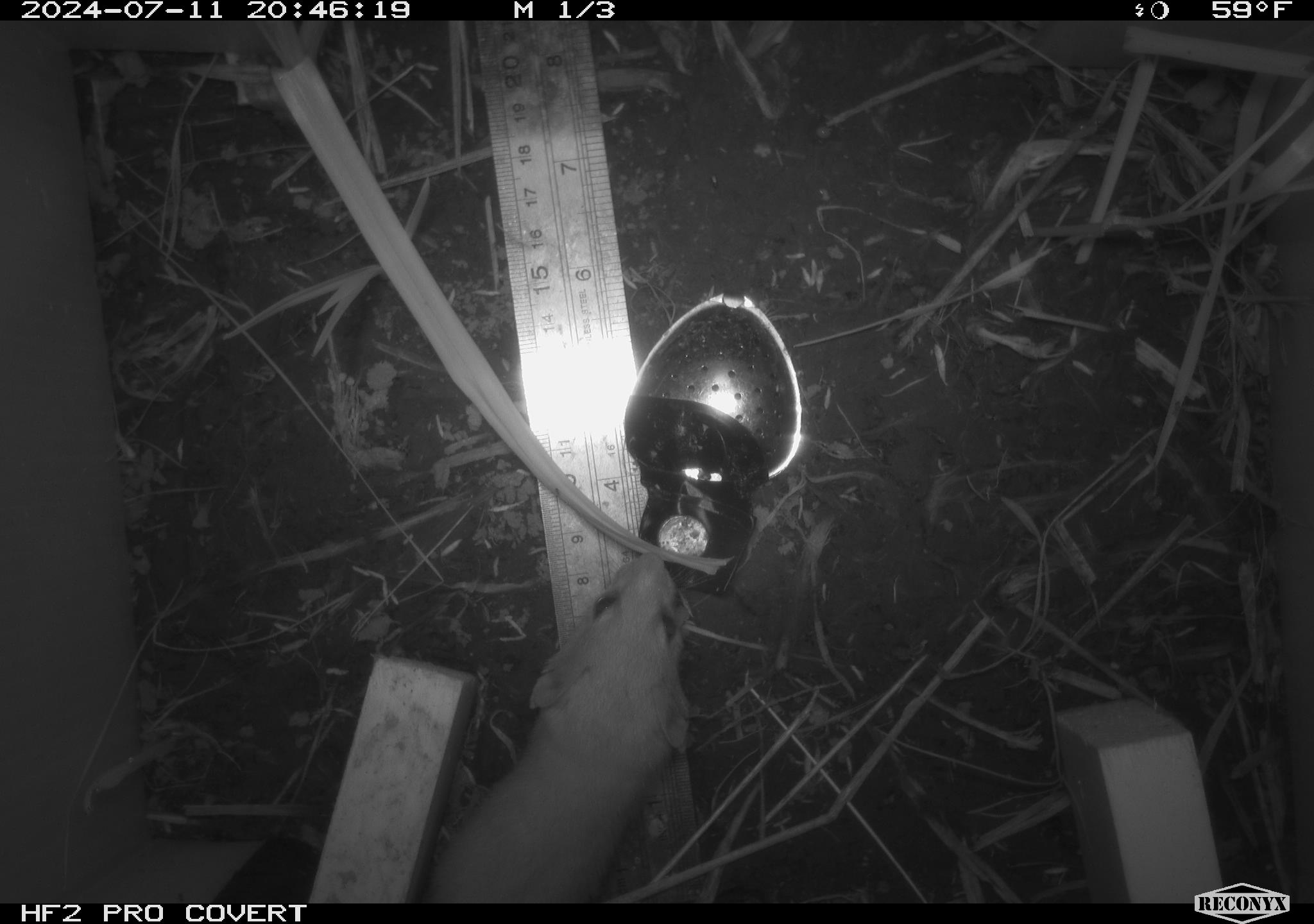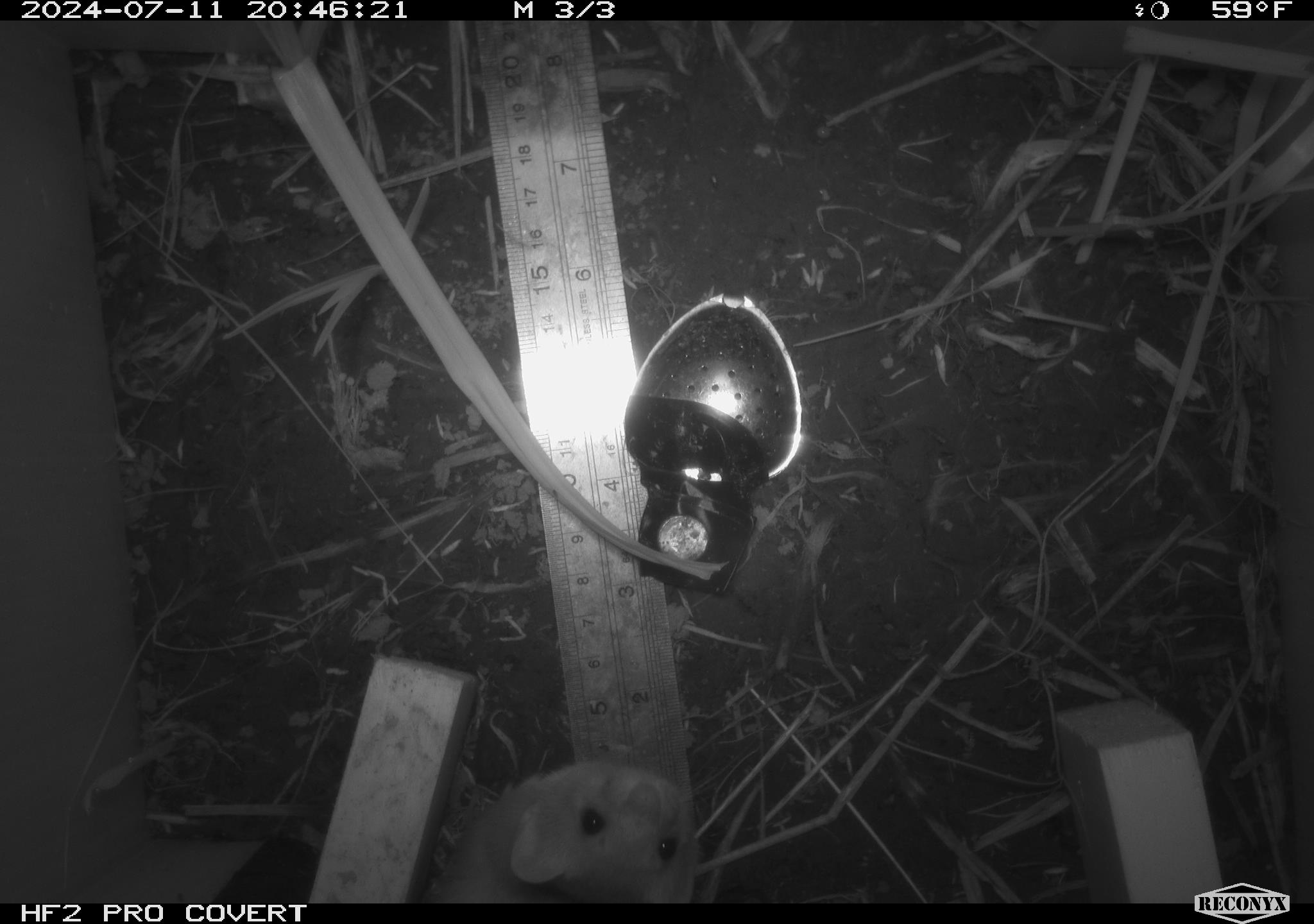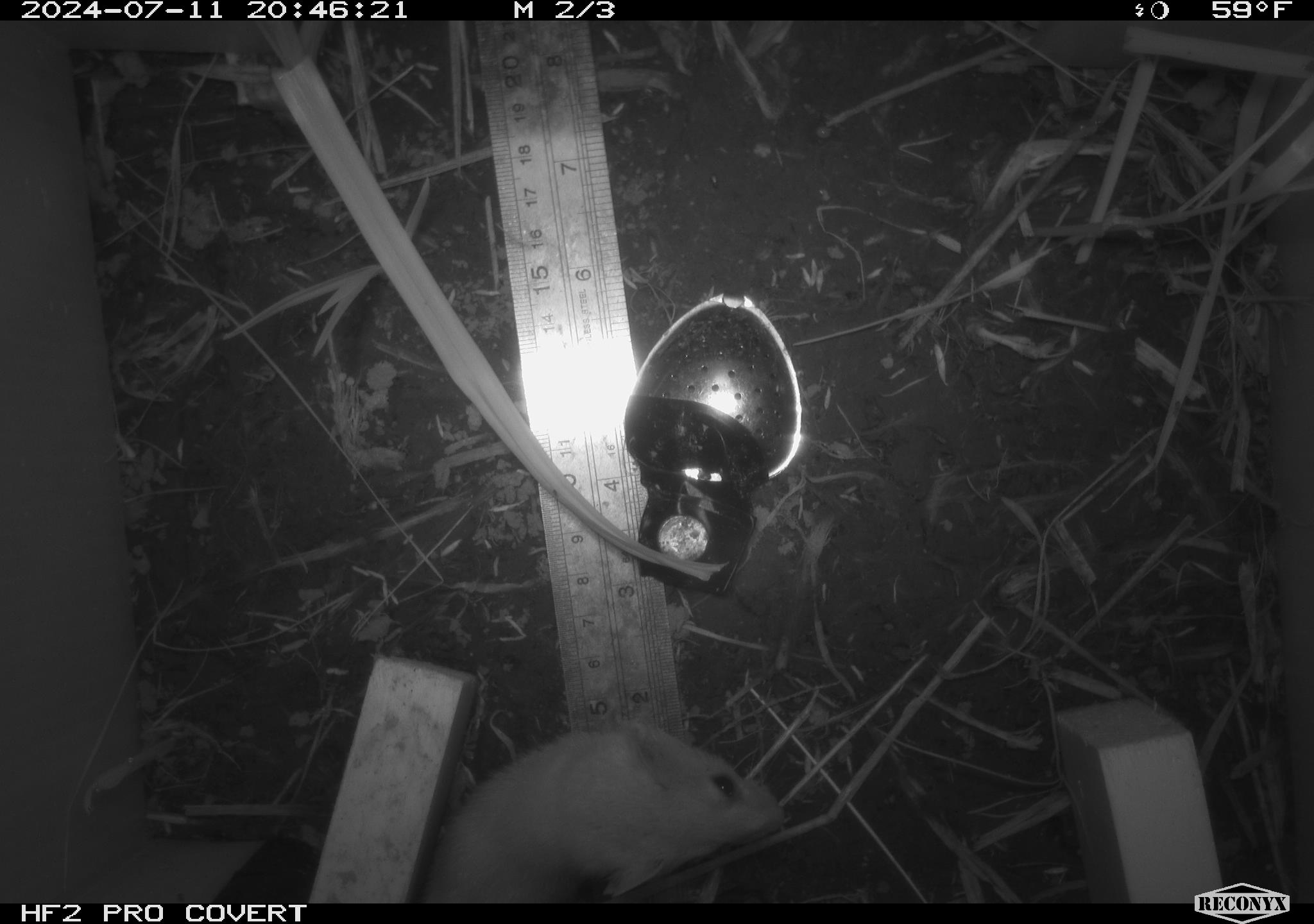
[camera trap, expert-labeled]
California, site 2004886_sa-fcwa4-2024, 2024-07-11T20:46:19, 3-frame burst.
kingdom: Animalia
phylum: Chordata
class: Mammalia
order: Carnivora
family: Mustelidae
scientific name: Mustelinae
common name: true weasels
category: mustelinae subfamily